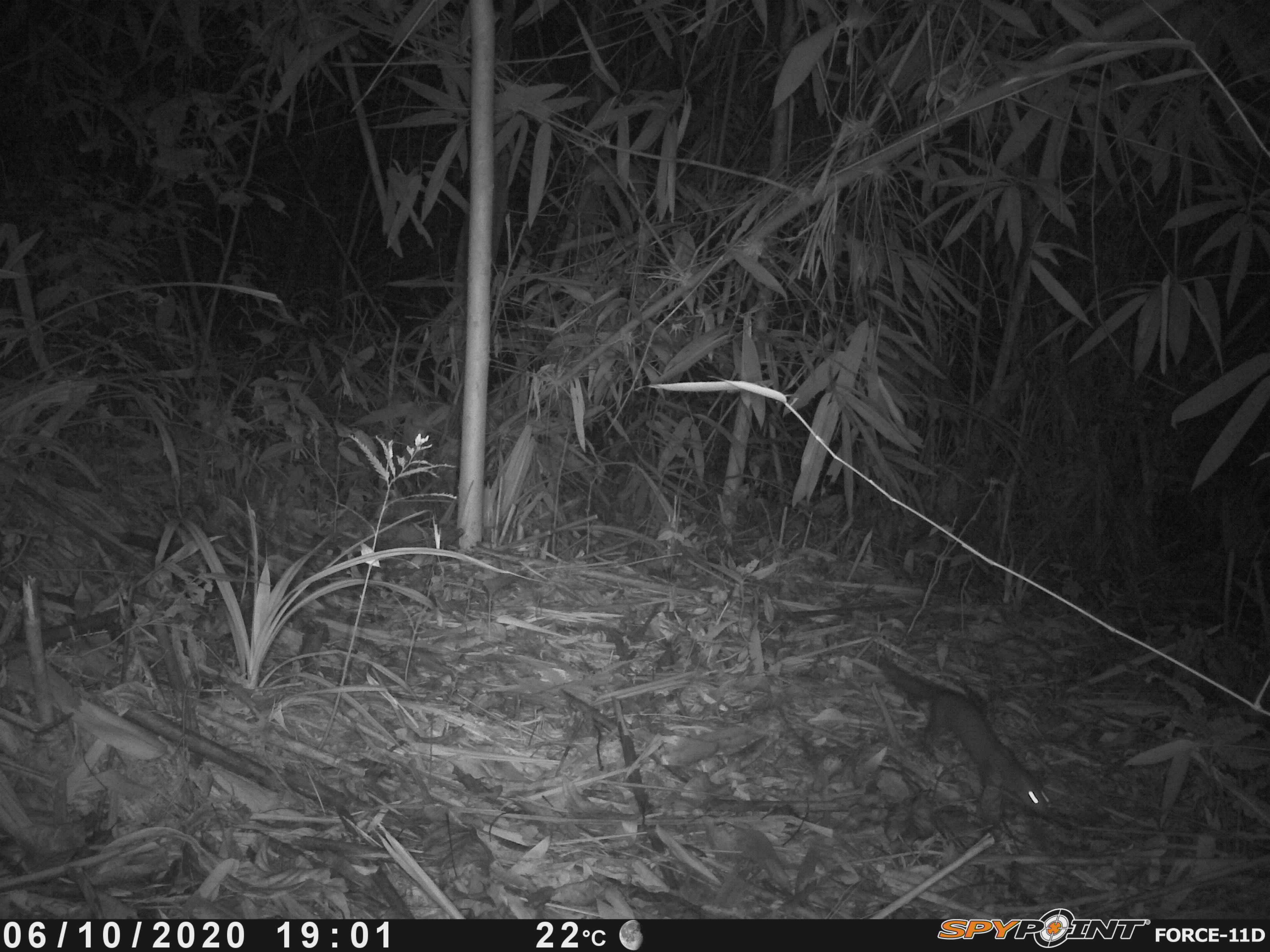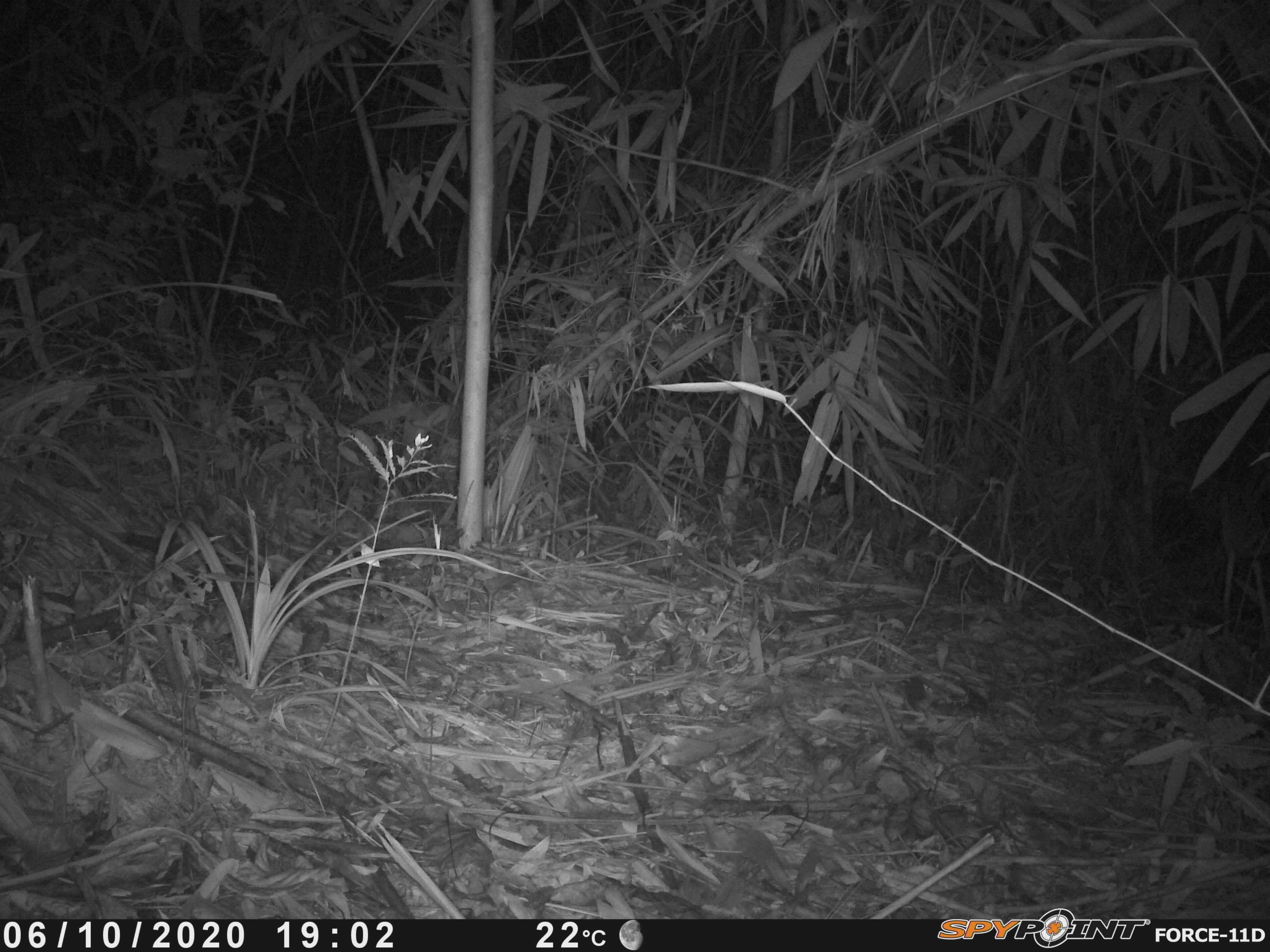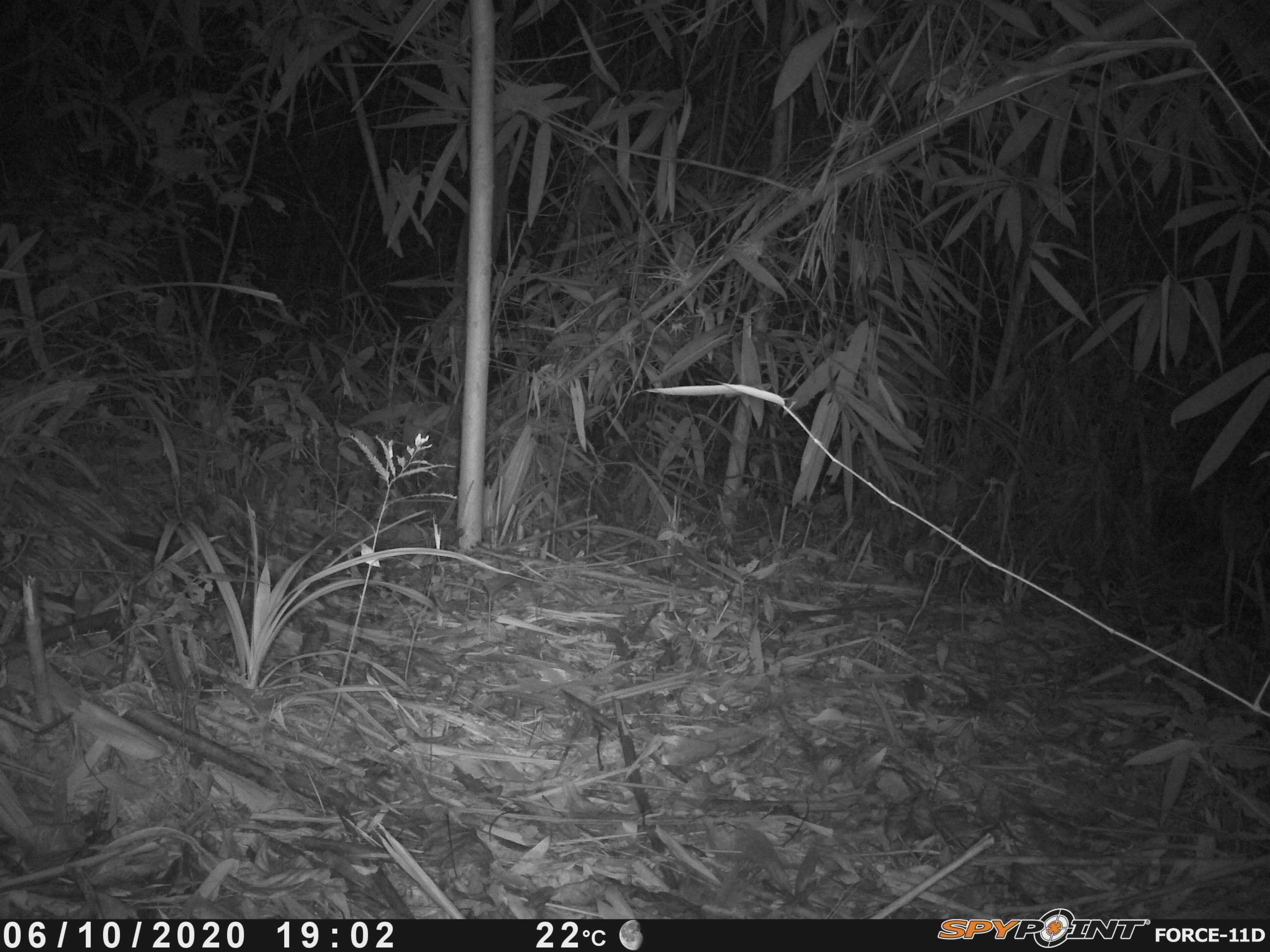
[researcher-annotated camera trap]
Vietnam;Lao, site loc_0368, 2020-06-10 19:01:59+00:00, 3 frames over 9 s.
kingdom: Animalia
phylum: Chordata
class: Mammalia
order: Carnivora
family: Mustelidae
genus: Mustela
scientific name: Mustela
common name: weasel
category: unidentified weasel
Unidentified weasel (weasel) (Mustela). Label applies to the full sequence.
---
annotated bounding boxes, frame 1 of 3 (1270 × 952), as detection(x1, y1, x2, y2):
unidentified weasel: detection(871, 653, 1049, 819)